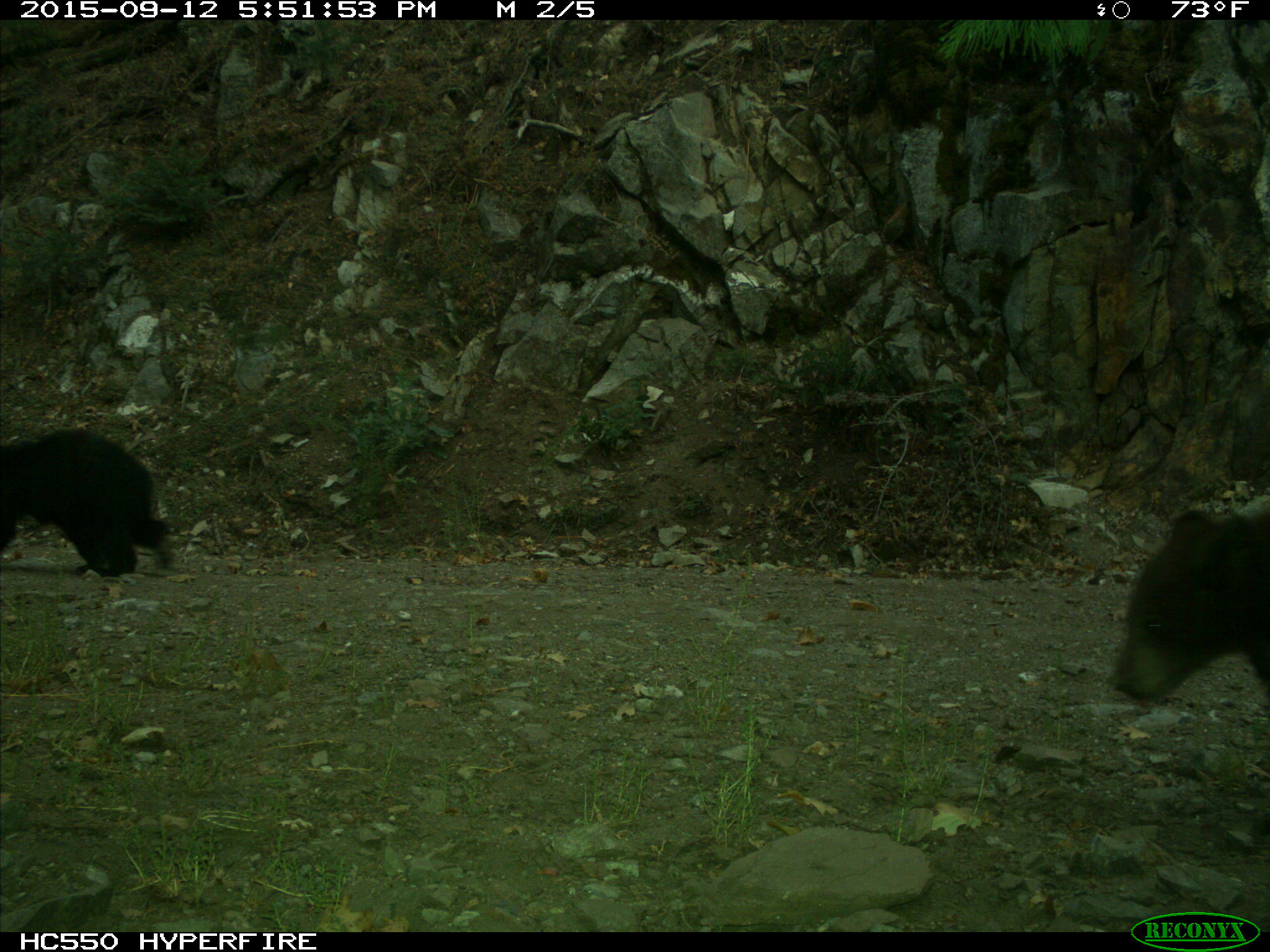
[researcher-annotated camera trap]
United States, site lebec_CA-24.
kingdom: Animalia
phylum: Chordata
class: Mammalia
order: Carnivora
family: Ursidae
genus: Ursus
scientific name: Ursus americanus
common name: american black bear